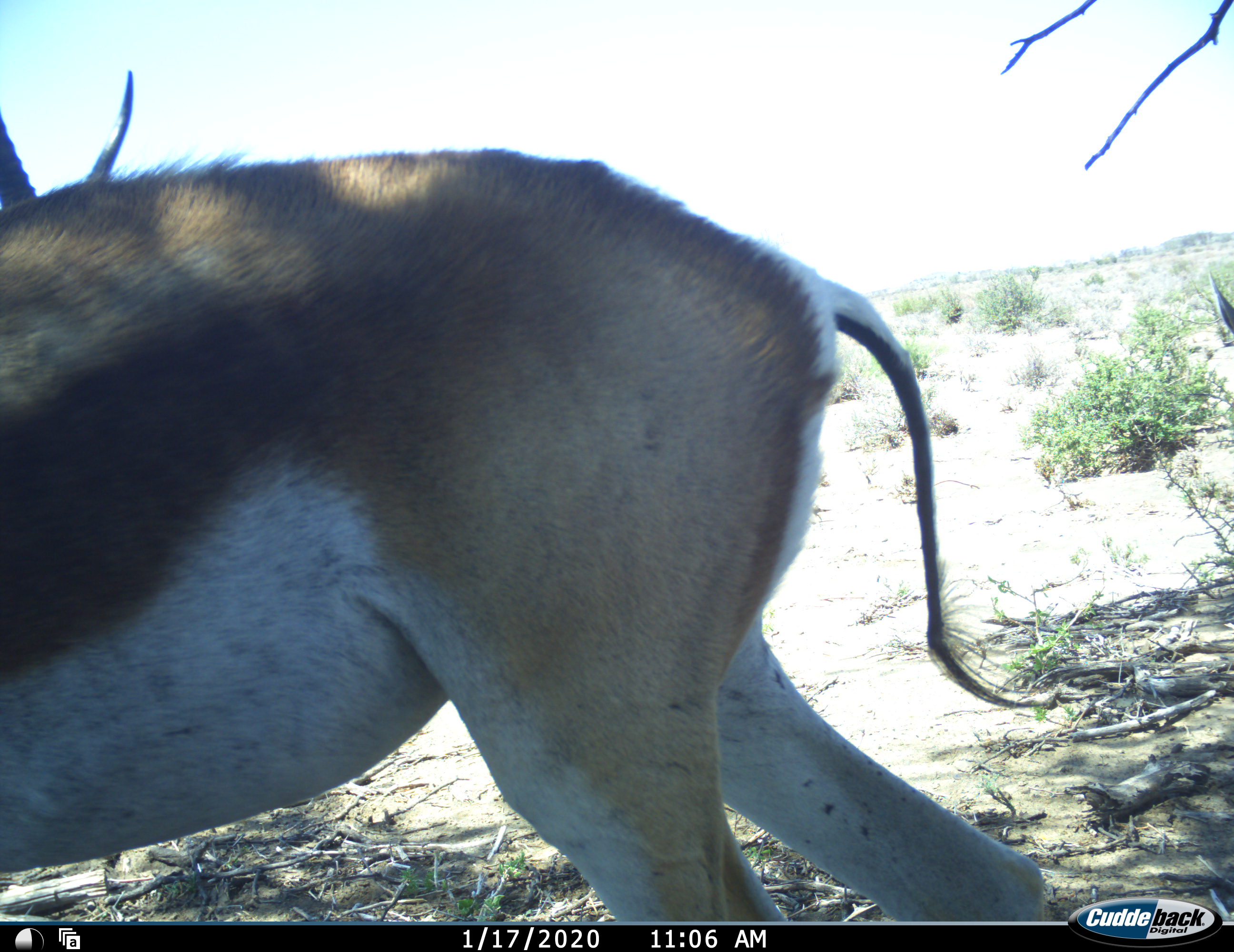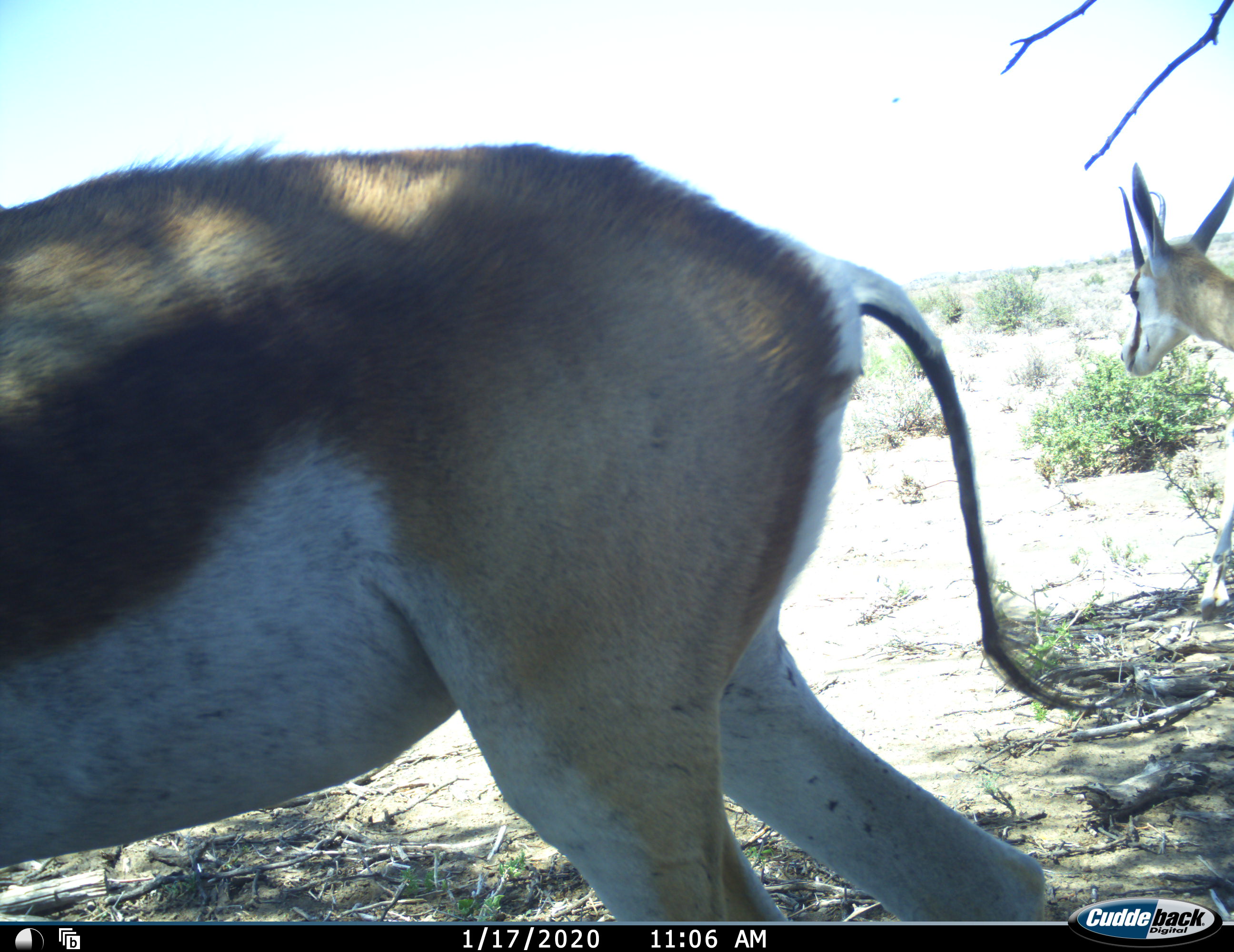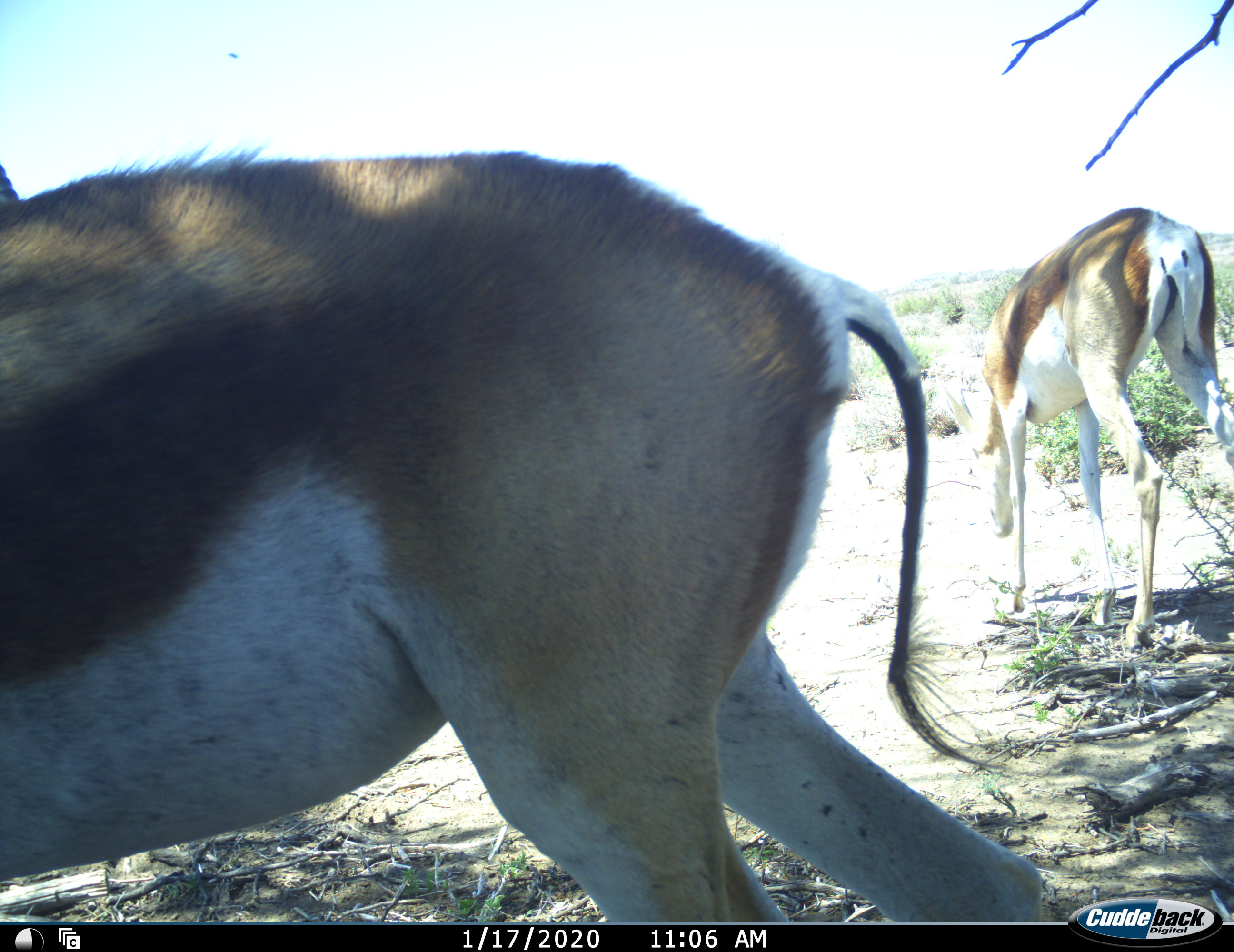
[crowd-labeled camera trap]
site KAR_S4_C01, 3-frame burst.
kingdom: Animalia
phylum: Chordata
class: Mammalia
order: Artiodactyla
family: Bovidae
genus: Antidorcas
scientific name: Antidorcas marsupialis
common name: springbok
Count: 2.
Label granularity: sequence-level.